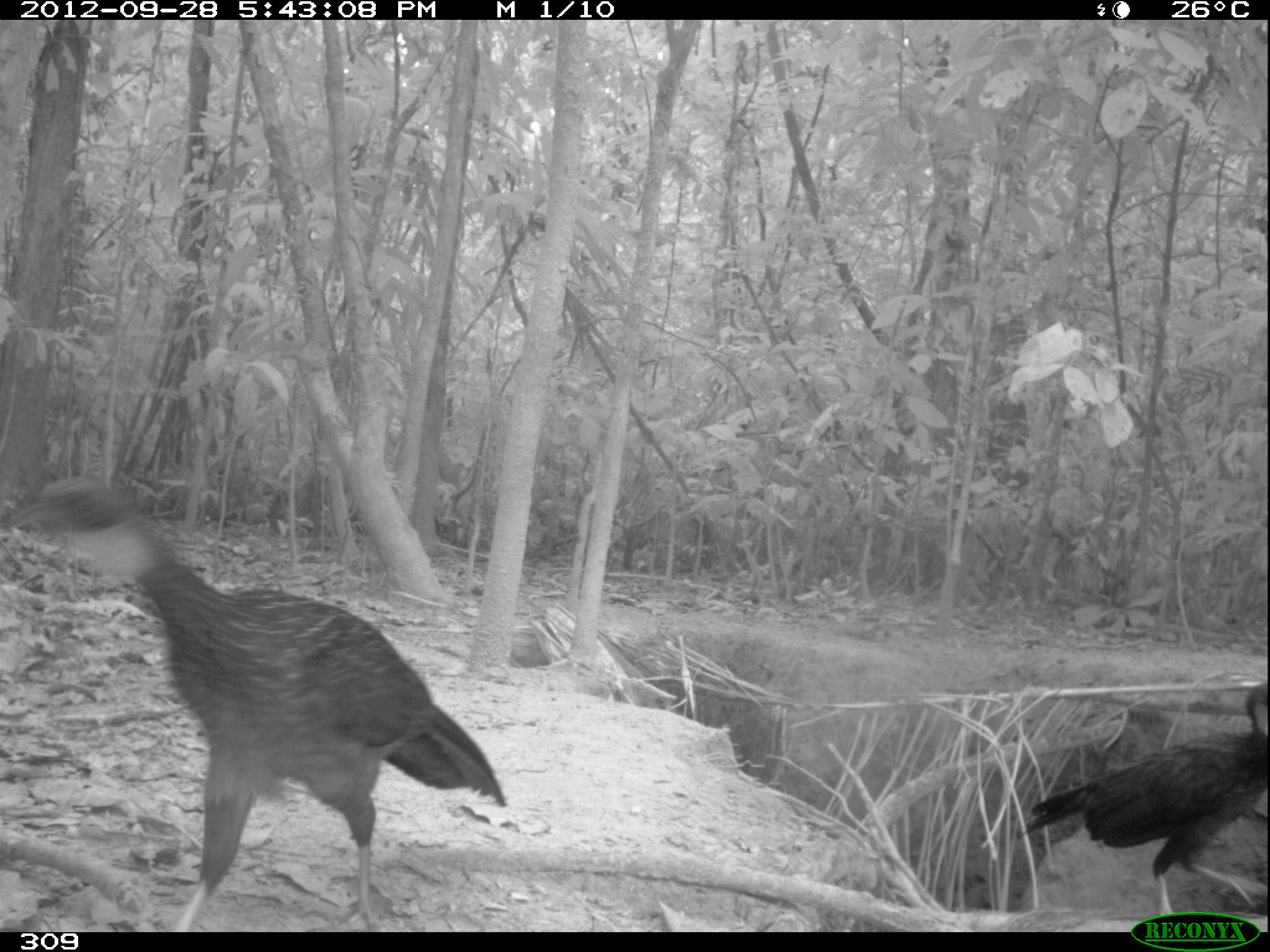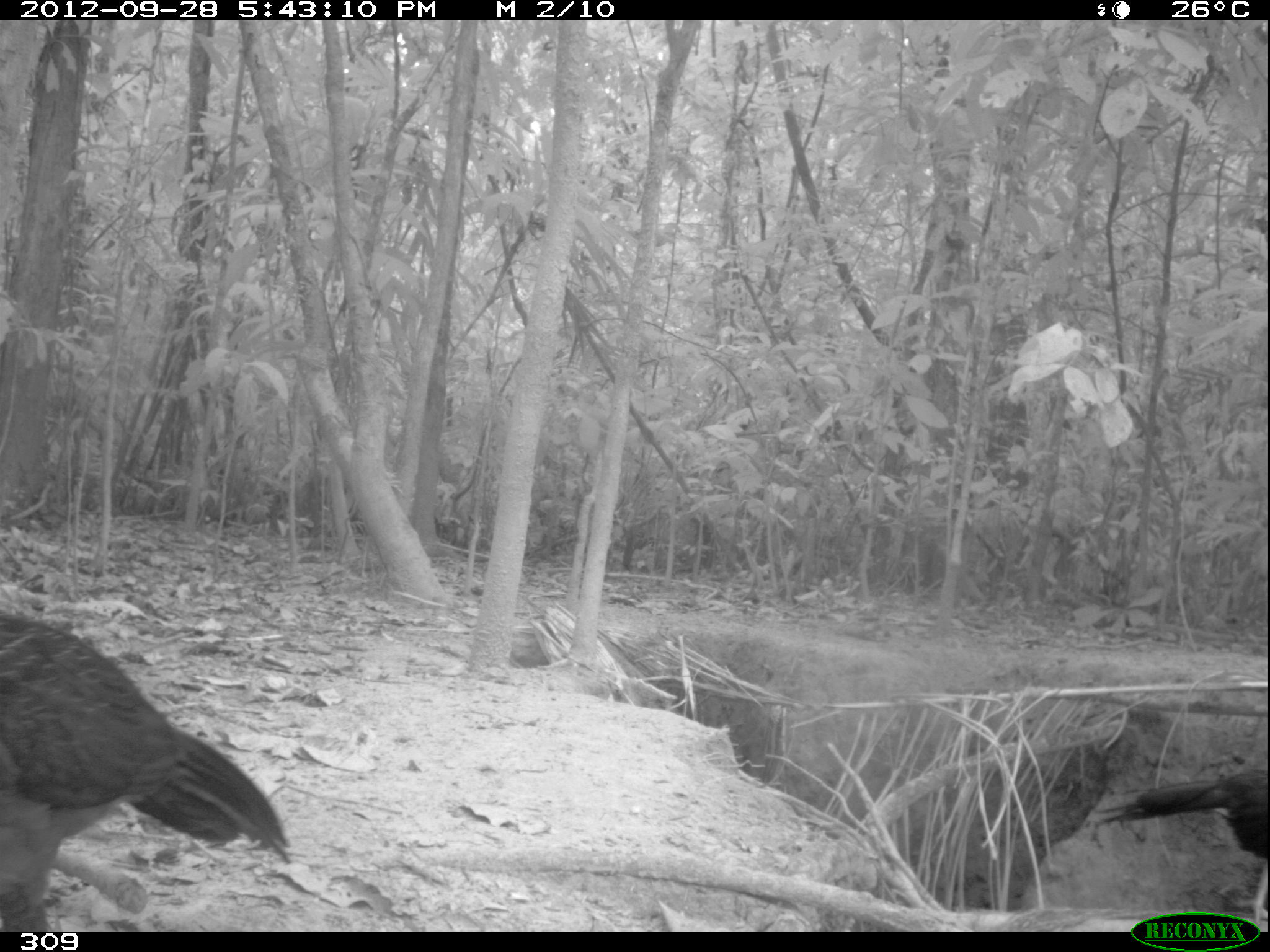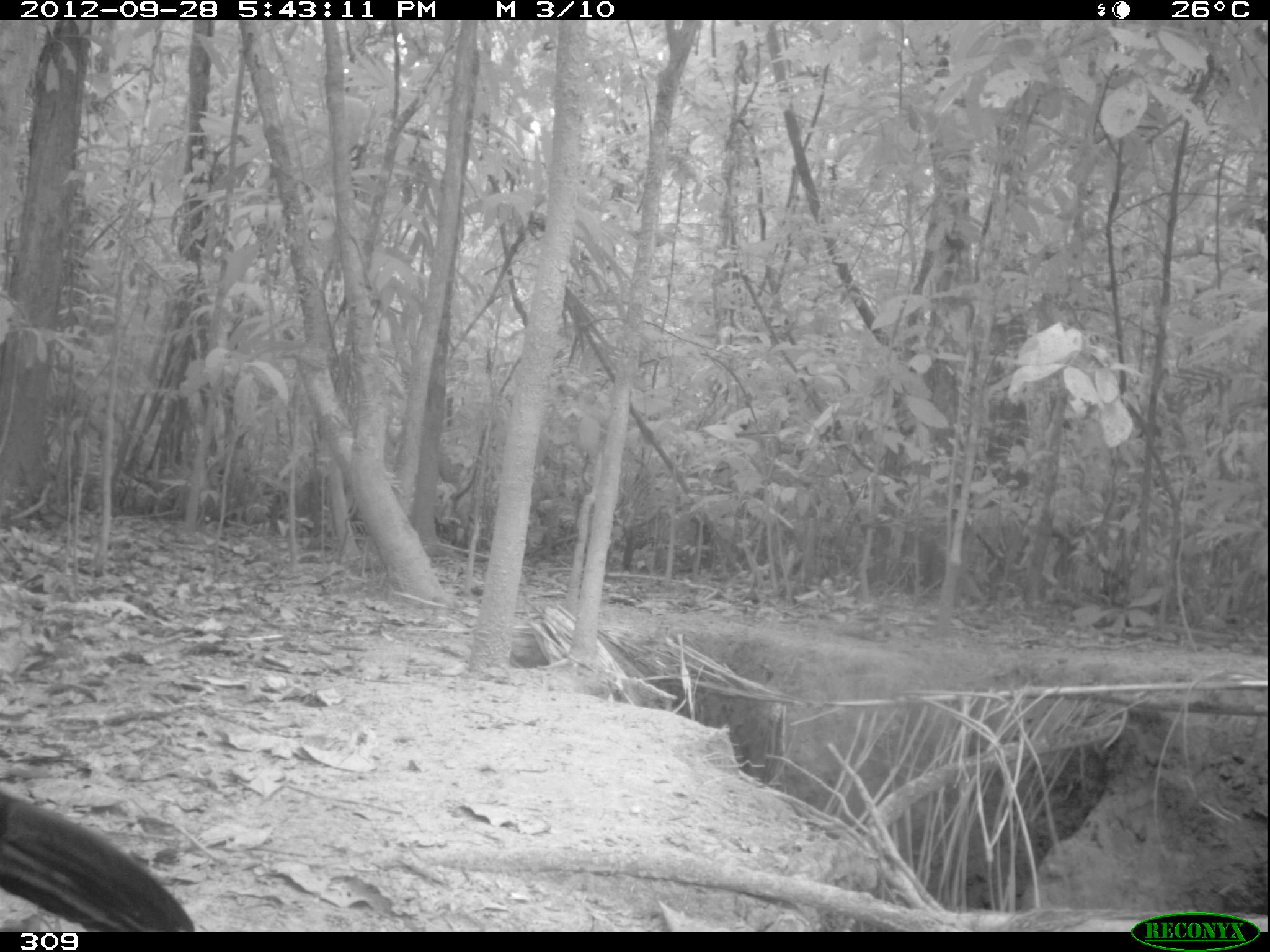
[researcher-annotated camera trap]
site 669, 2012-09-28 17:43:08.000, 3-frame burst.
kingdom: Animalia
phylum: Chordata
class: Aves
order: Galliformes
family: Cracidae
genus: Penelope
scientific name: Penelope jacquacu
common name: spix's guan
Penelope jacquacu (spix's guan).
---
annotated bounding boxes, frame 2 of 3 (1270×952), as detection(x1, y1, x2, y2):
penelope jacquacu: detection(0, 610, 289, 932); detection(1093, 769, 1265, 931)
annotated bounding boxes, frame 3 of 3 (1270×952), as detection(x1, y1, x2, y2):
penelope jacquacu: detection(0, 791, 196, 930)